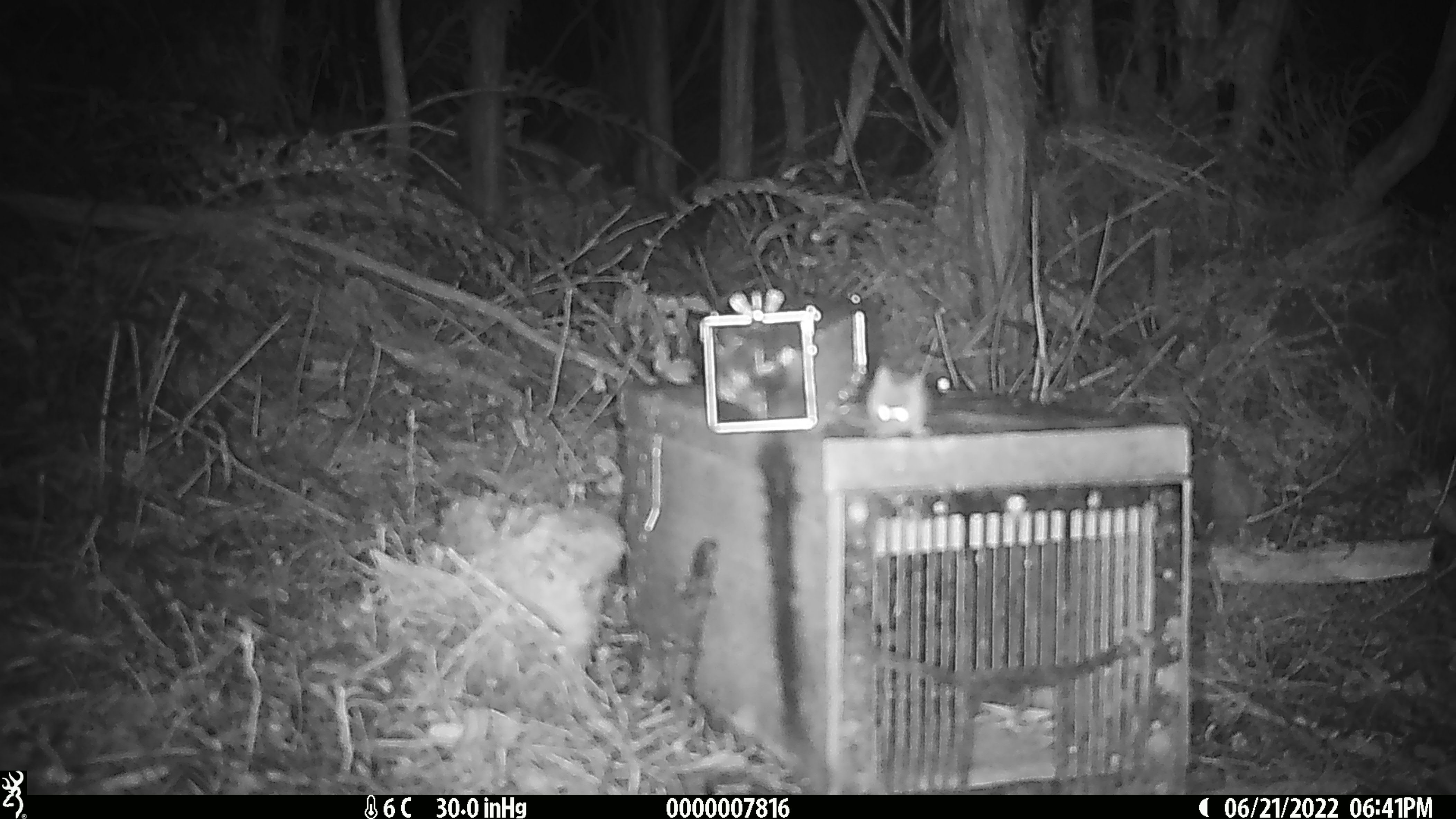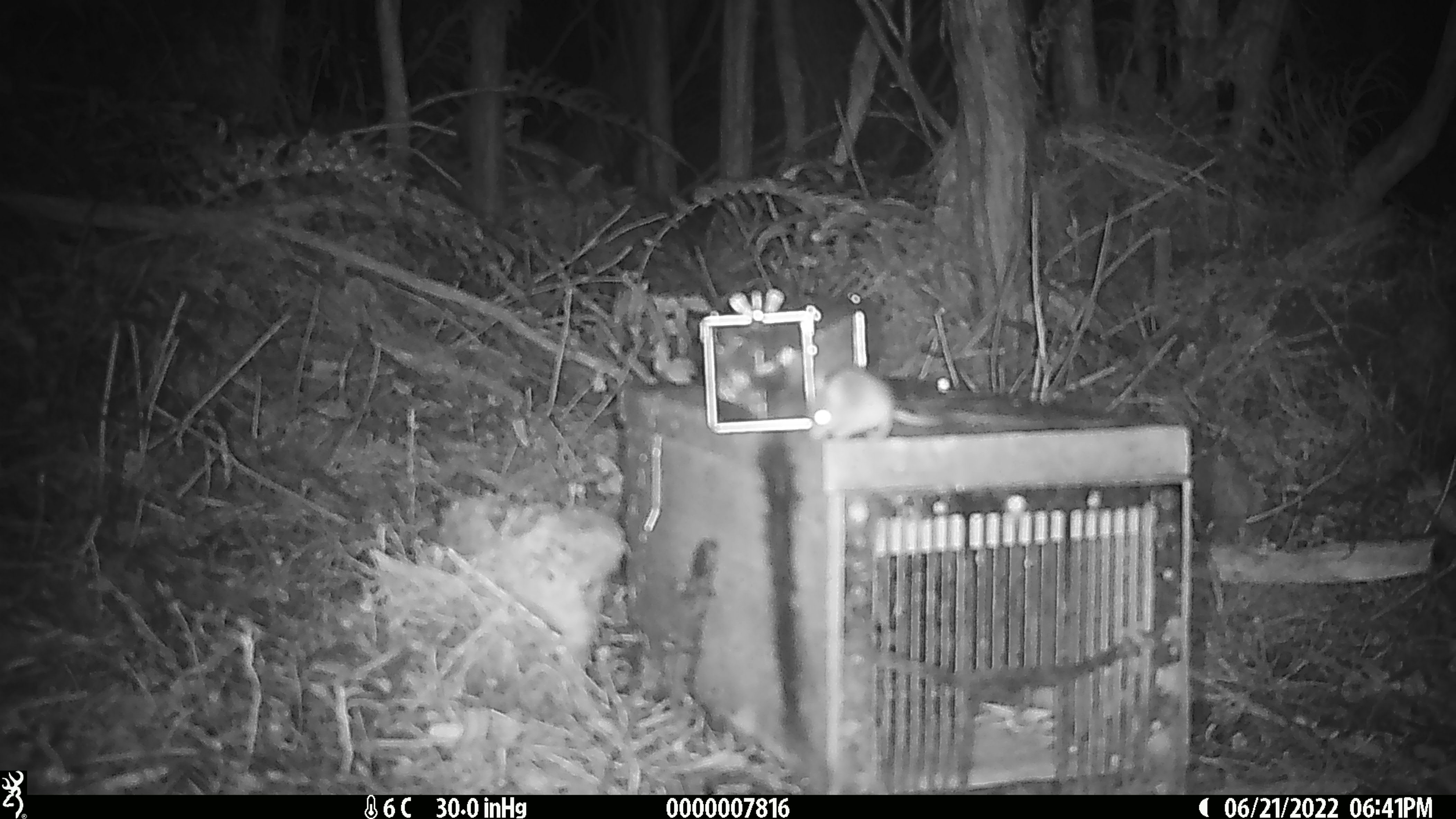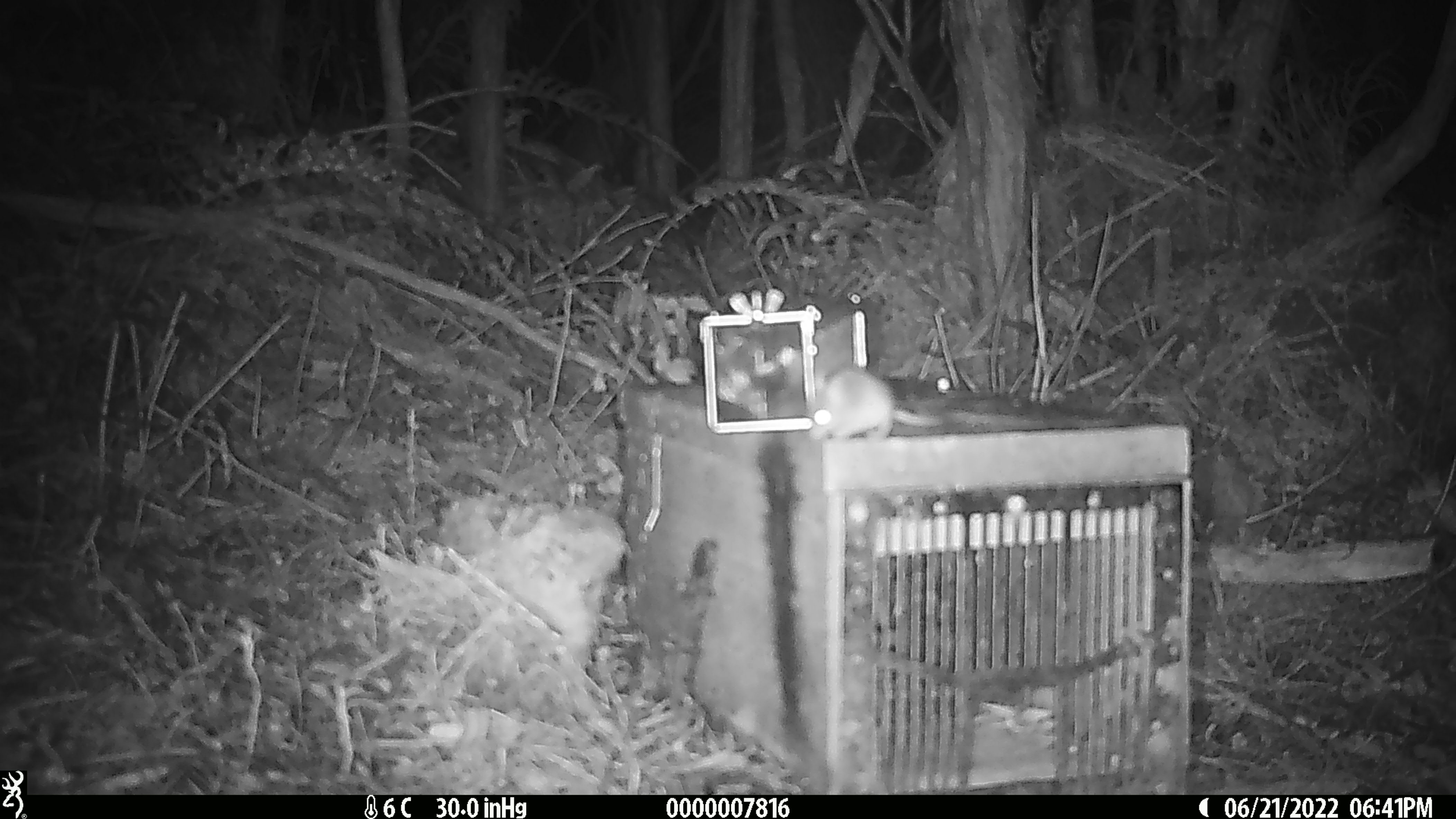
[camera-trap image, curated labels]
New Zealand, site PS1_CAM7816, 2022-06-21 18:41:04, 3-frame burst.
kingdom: Animalia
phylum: Chordata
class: Mammalia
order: Rodentia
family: Muridae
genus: Mus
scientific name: Mus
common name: mouse